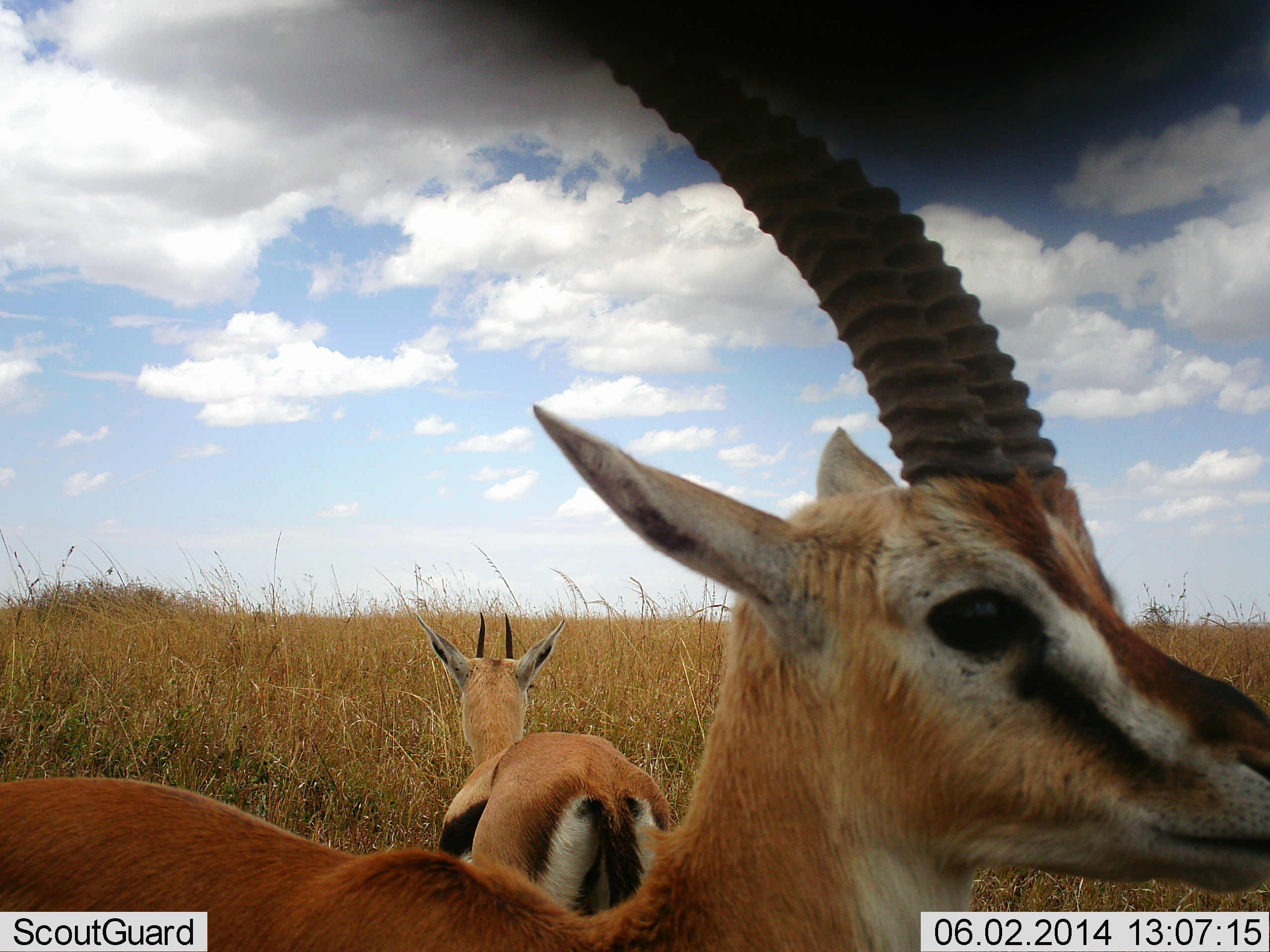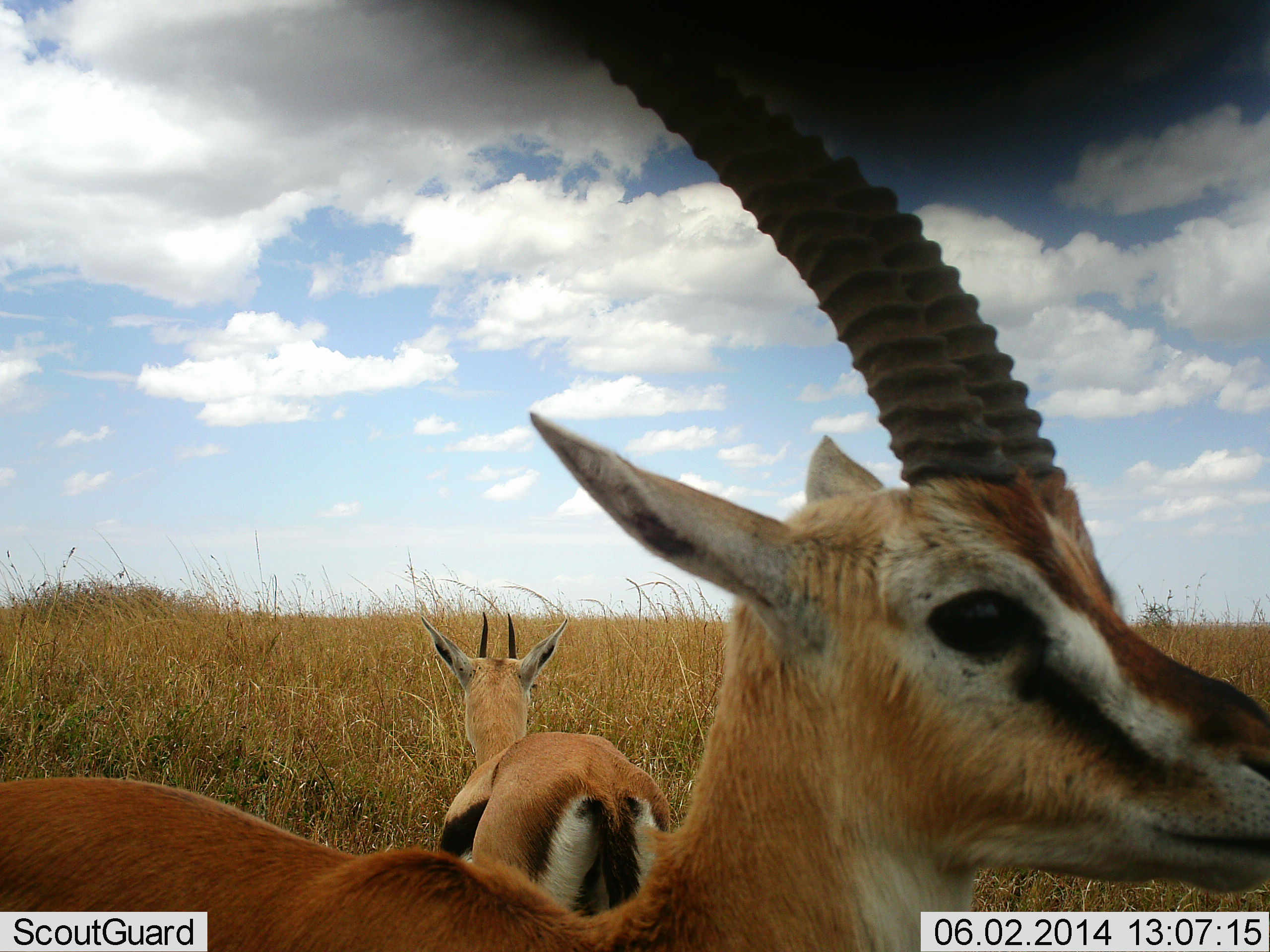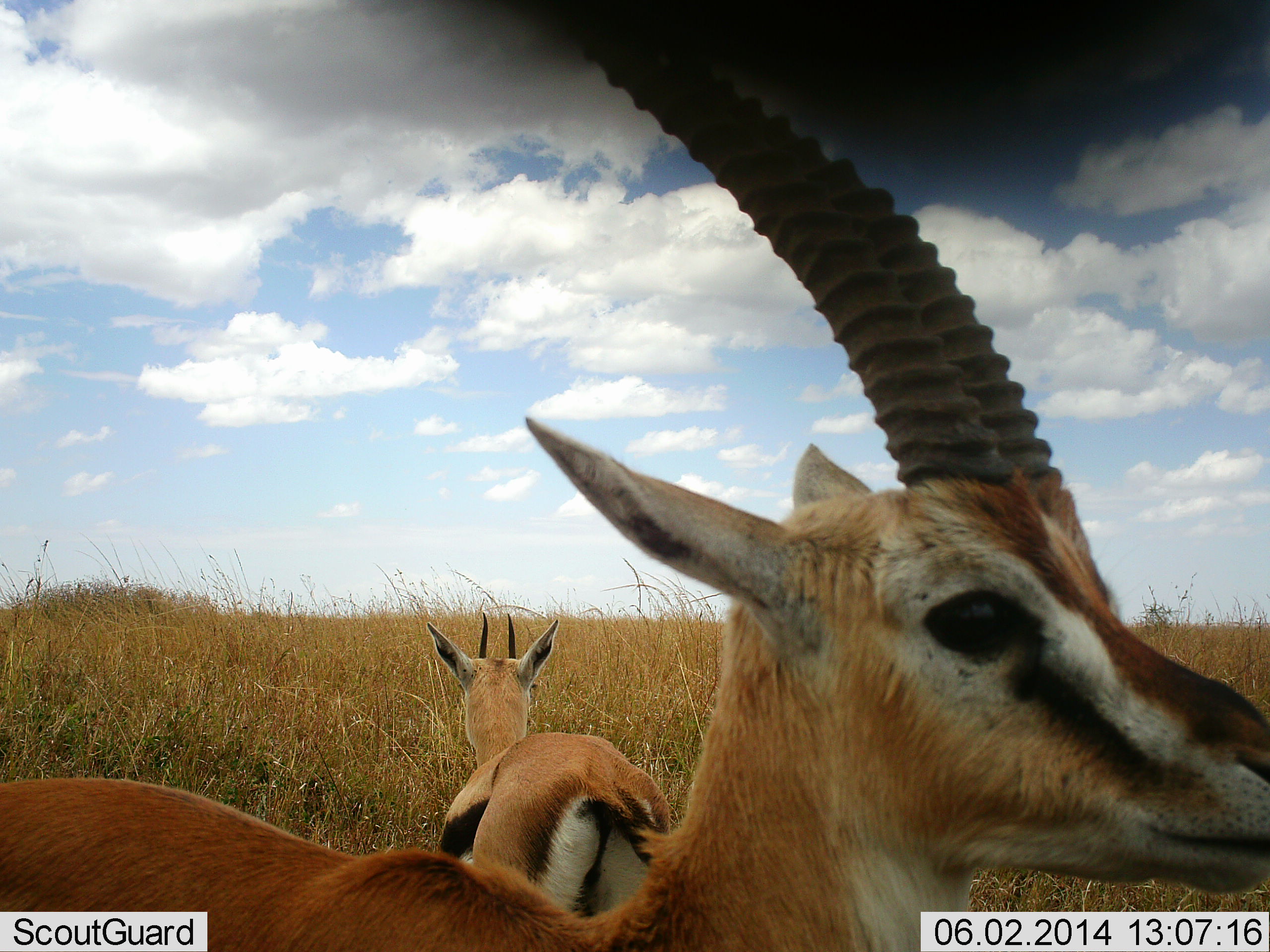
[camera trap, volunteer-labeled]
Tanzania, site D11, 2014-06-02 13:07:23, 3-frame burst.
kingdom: Animalia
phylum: Chordata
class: Mammalia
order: Artiodactyla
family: Bovidae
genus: Eudorcas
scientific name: Eudorcas thomsonii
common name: thomson's gazelle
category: gazellethomsons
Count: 2.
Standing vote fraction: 80%.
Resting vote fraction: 10%.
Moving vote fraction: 0%.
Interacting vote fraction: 10%.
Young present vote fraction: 0%.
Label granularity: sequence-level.